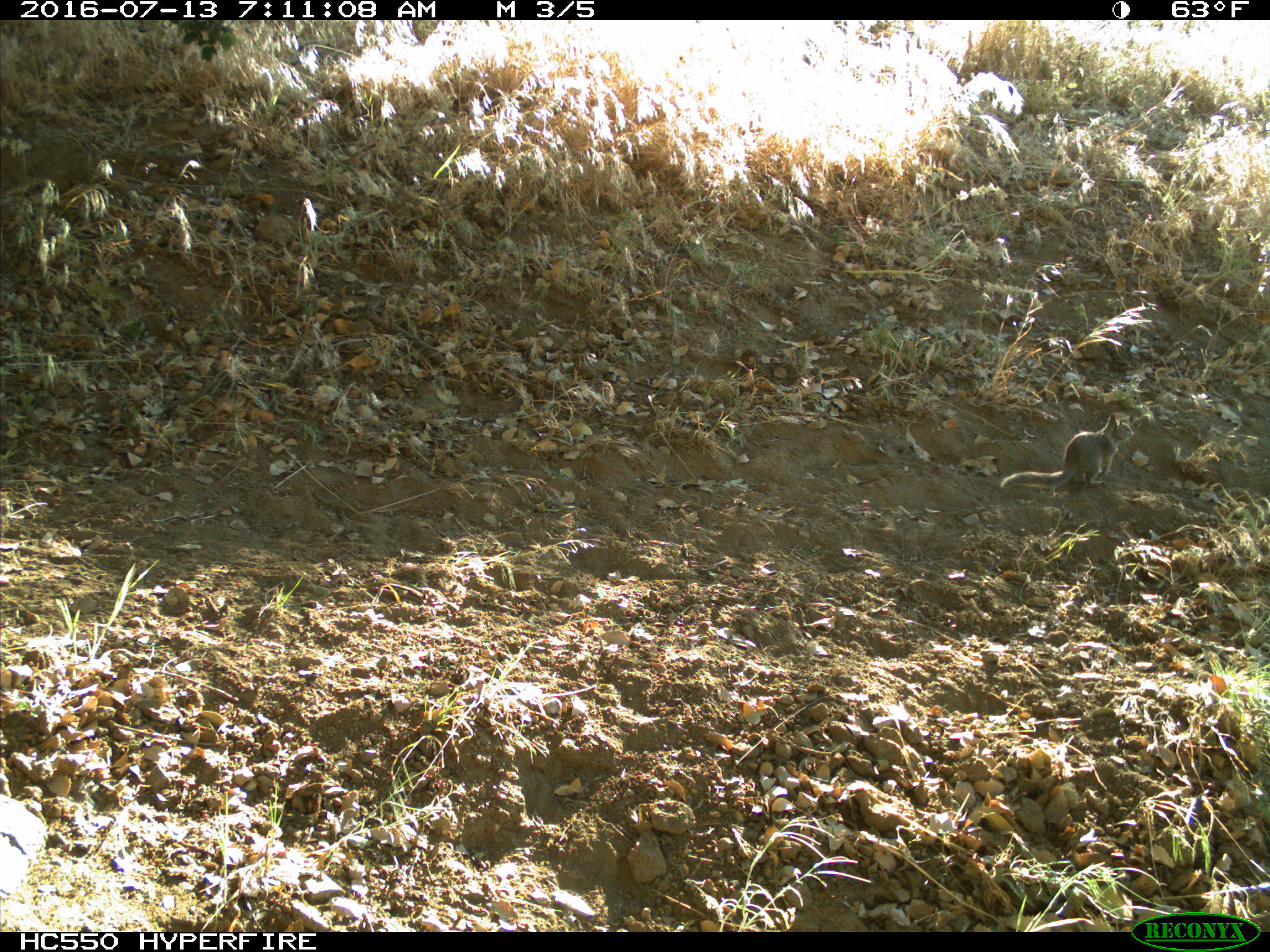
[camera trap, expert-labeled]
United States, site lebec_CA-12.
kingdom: Animalia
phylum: Chordata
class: Mammalia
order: Rodentia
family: Sciuridae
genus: Otospermophilus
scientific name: Otospermophilus beecheyi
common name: california ground squirrel